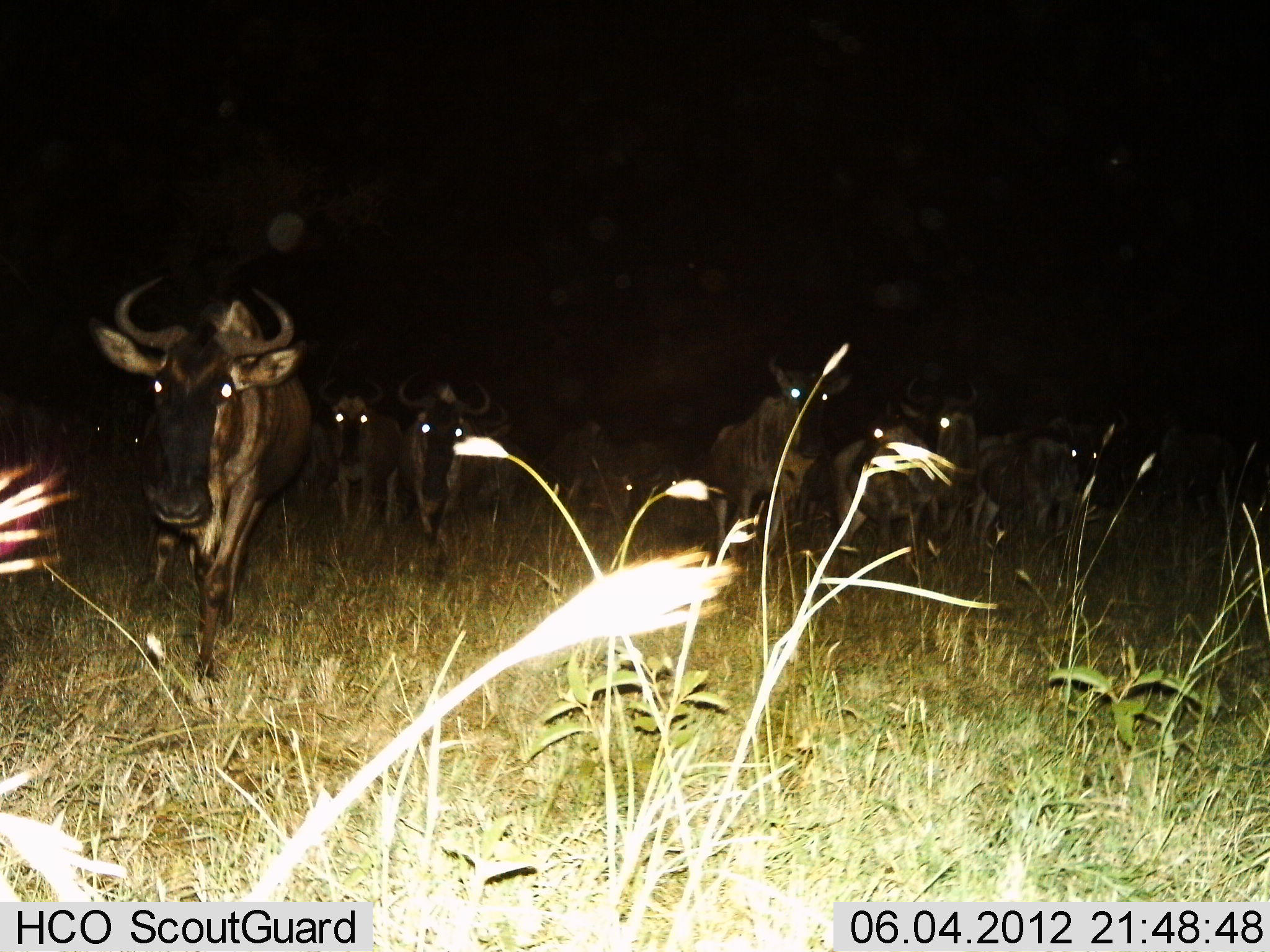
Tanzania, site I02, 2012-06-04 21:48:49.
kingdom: Animalia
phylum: Chordata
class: Mammalia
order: Artiodactyla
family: Bovidae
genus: Connochaetes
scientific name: Connochaetes taurinus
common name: blue wildebeest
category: wildebeest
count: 9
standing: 50%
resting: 10%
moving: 60%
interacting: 0%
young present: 10%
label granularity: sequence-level